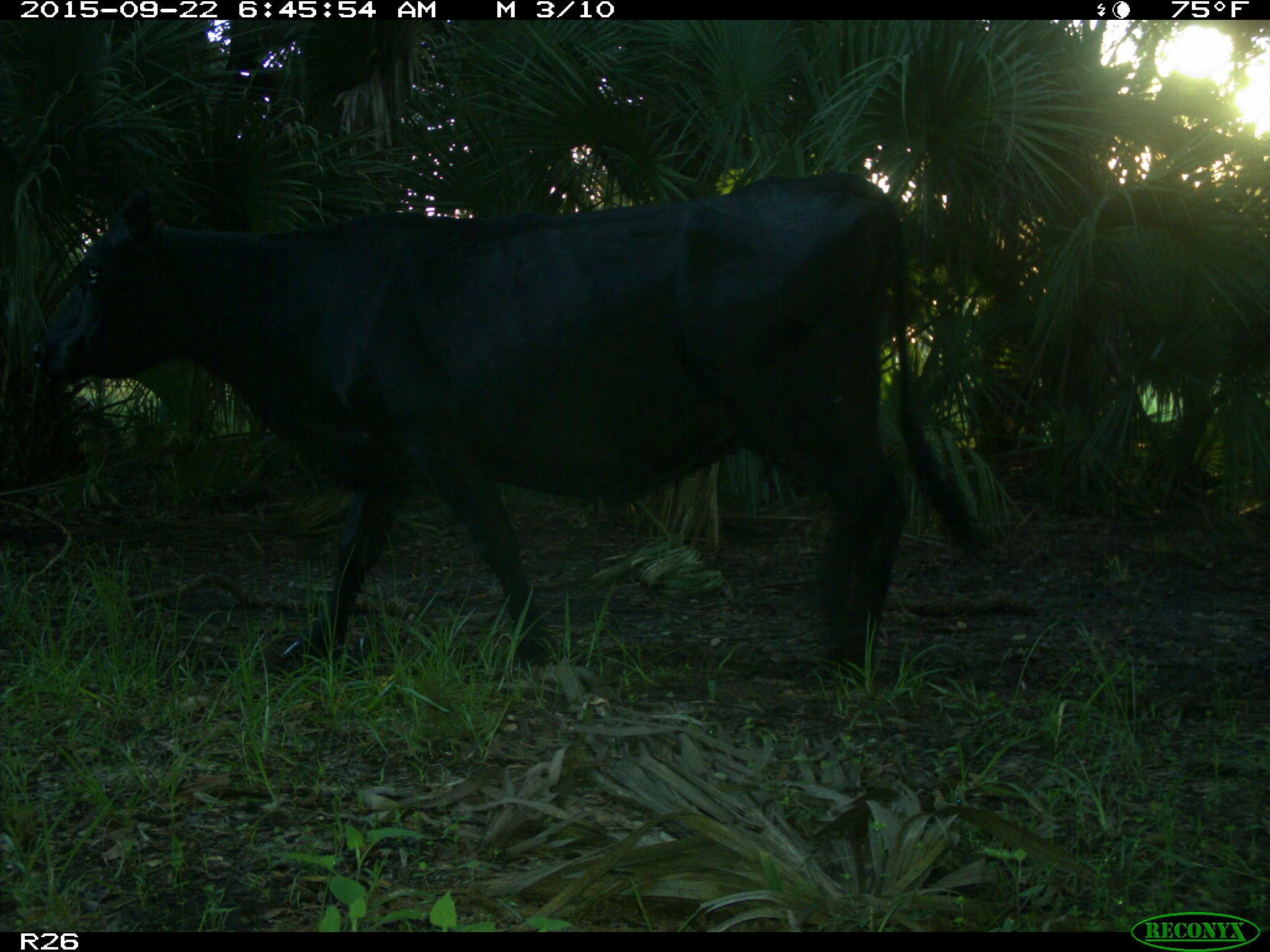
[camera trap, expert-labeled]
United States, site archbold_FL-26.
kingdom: Animalia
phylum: Chordata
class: Mammalia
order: Artiodactyla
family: Bovidae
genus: Bos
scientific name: Bos taurus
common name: domestic cow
Bos taurus (domestic cow).